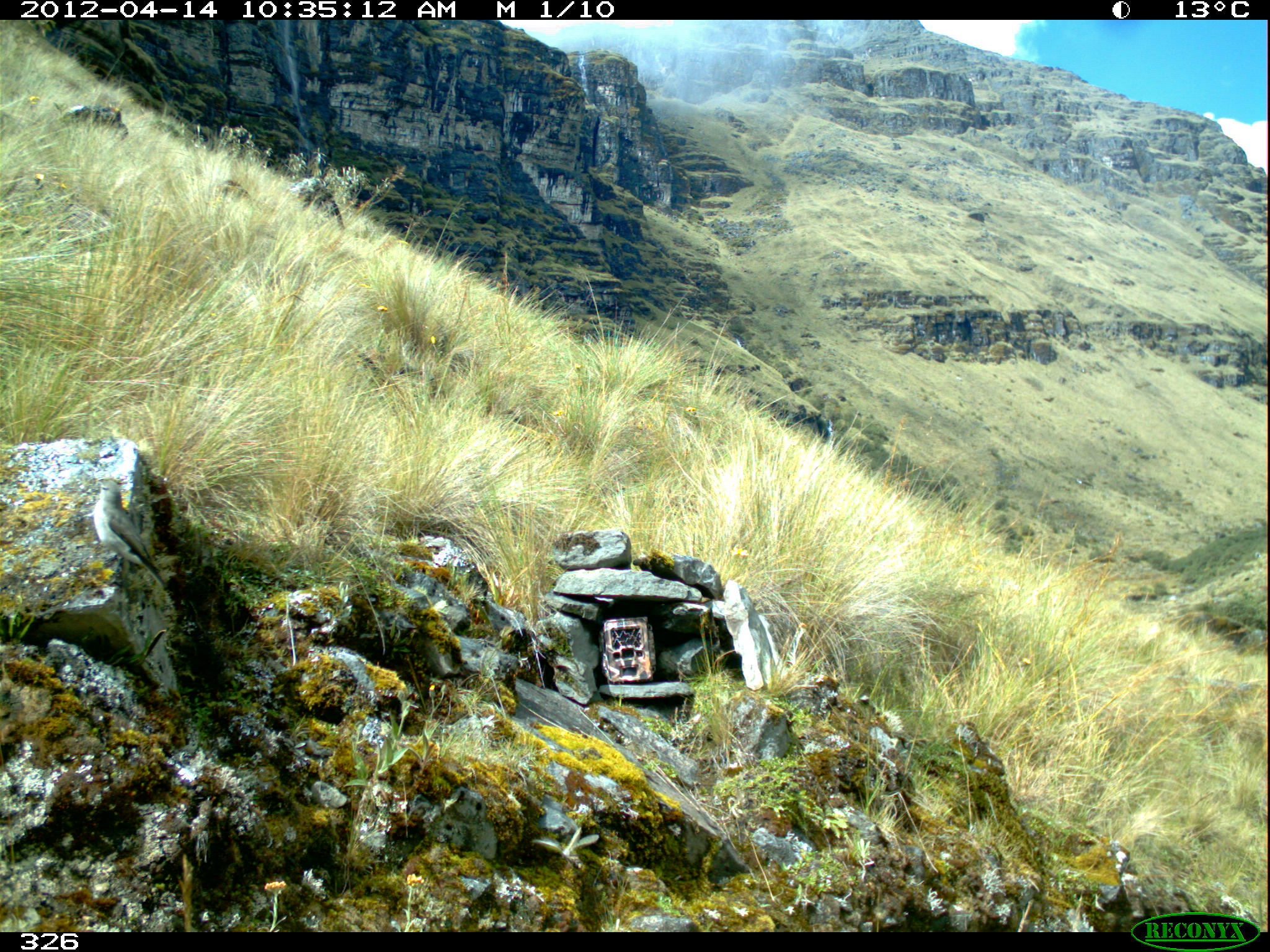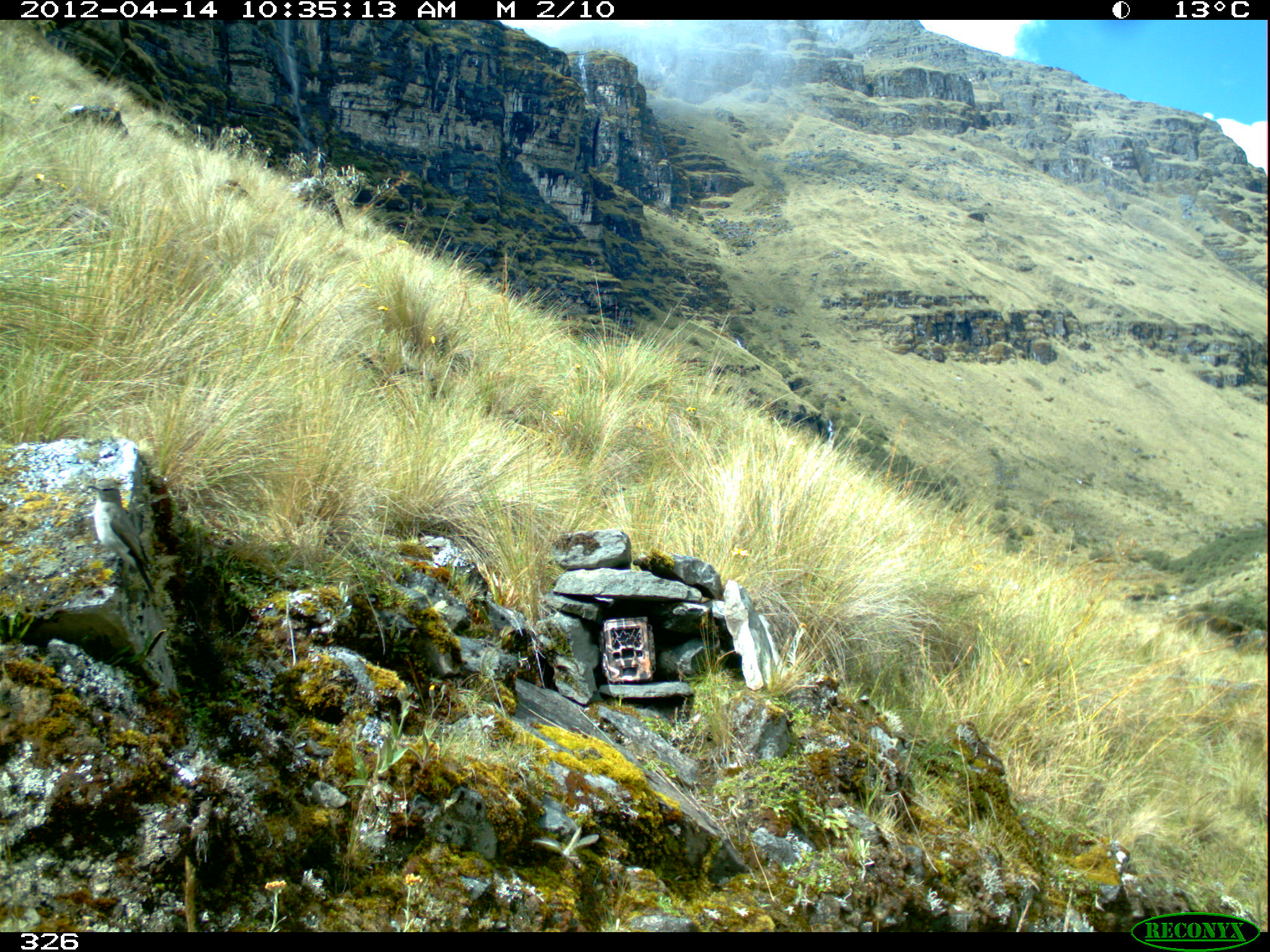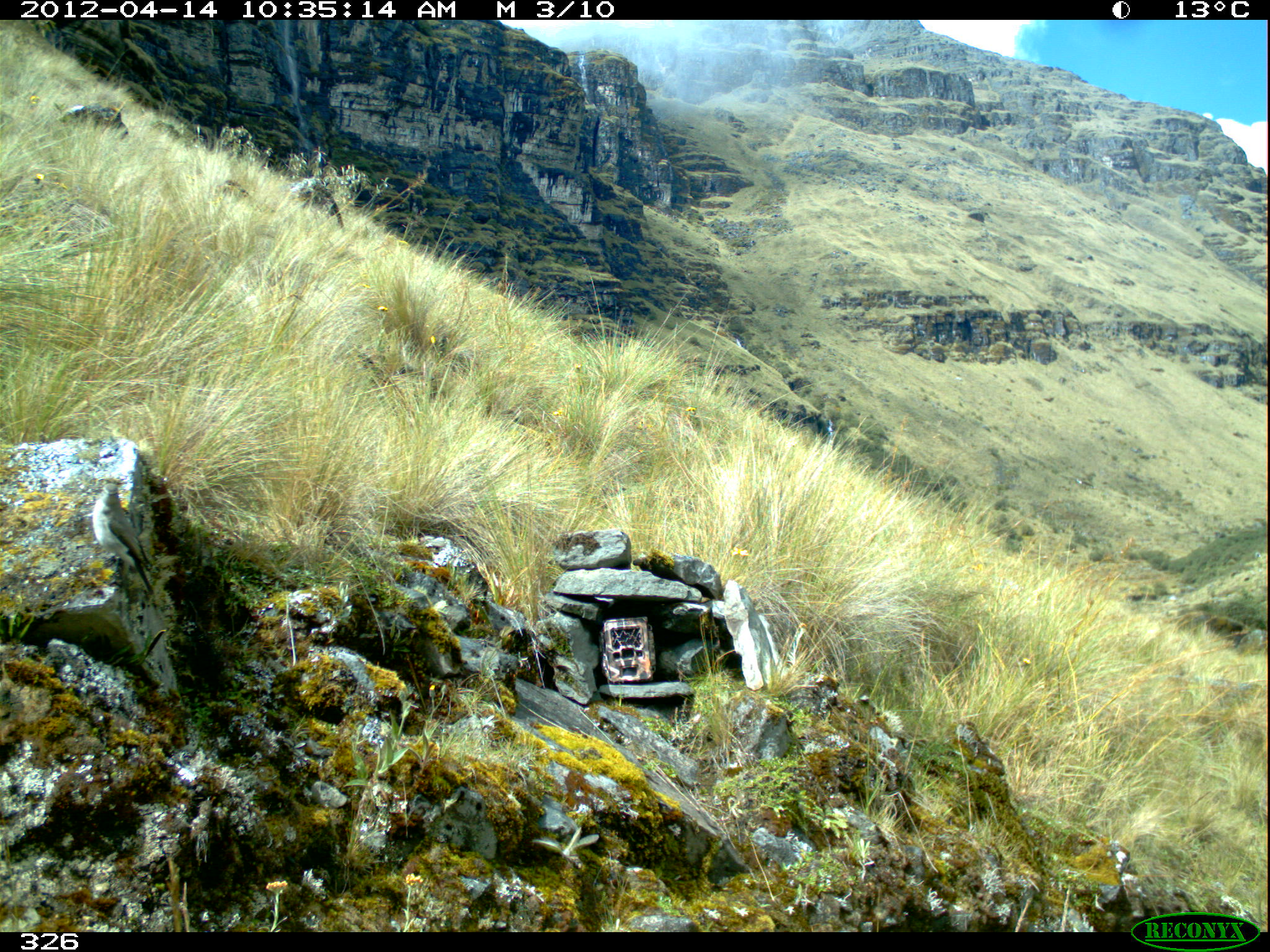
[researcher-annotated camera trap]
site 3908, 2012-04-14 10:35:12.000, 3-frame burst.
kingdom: Animalia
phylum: Chordata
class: Aves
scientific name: Aves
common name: bird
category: unknown bird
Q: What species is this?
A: Unknown bird (bird) (Aves).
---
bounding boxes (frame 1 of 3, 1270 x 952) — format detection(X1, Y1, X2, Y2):
unknown bird: detection(92, 479, 168, 589)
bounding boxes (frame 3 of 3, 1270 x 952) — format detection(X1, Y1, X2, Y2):
unknown bird: detection(92, 483, 153, 594)